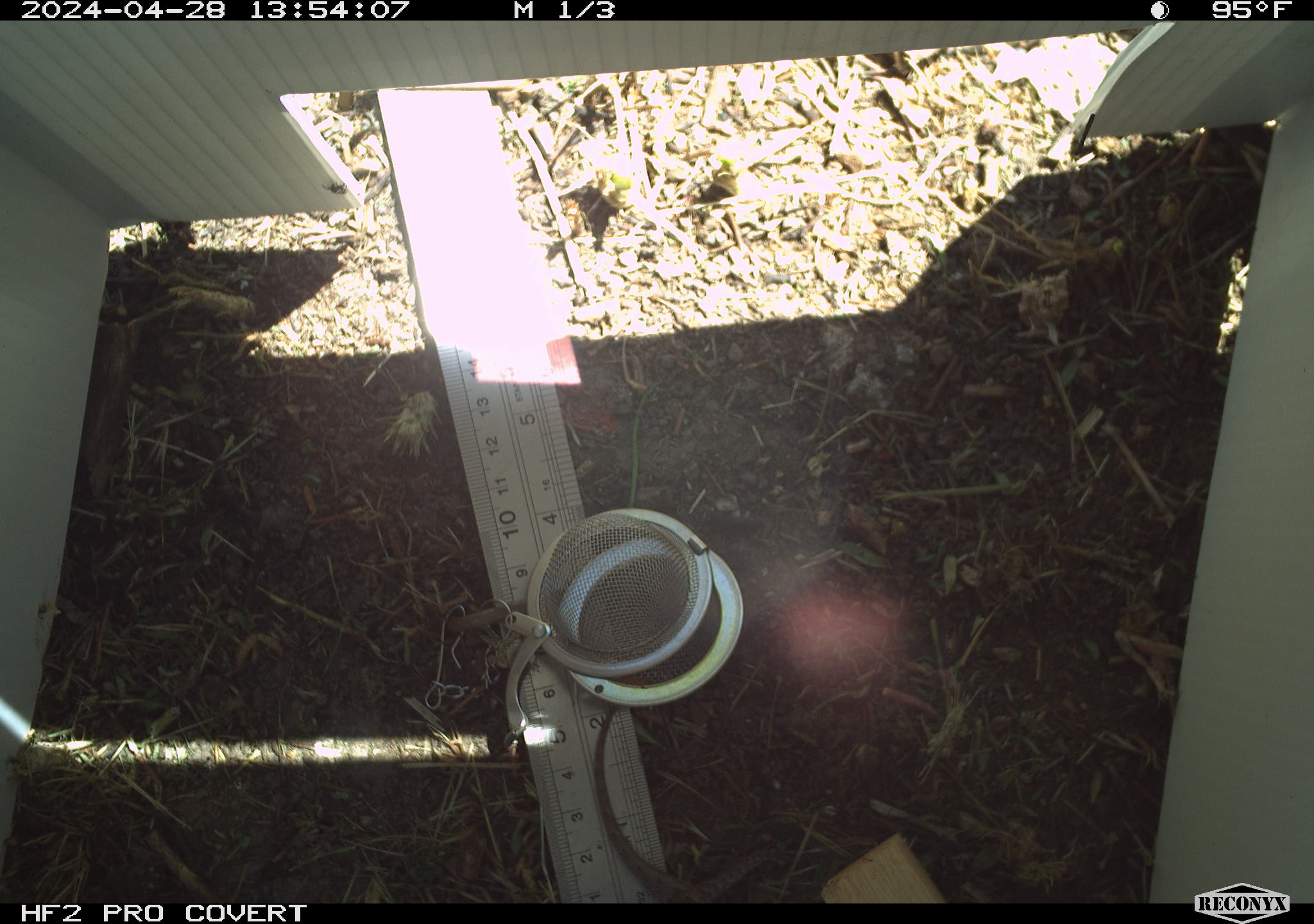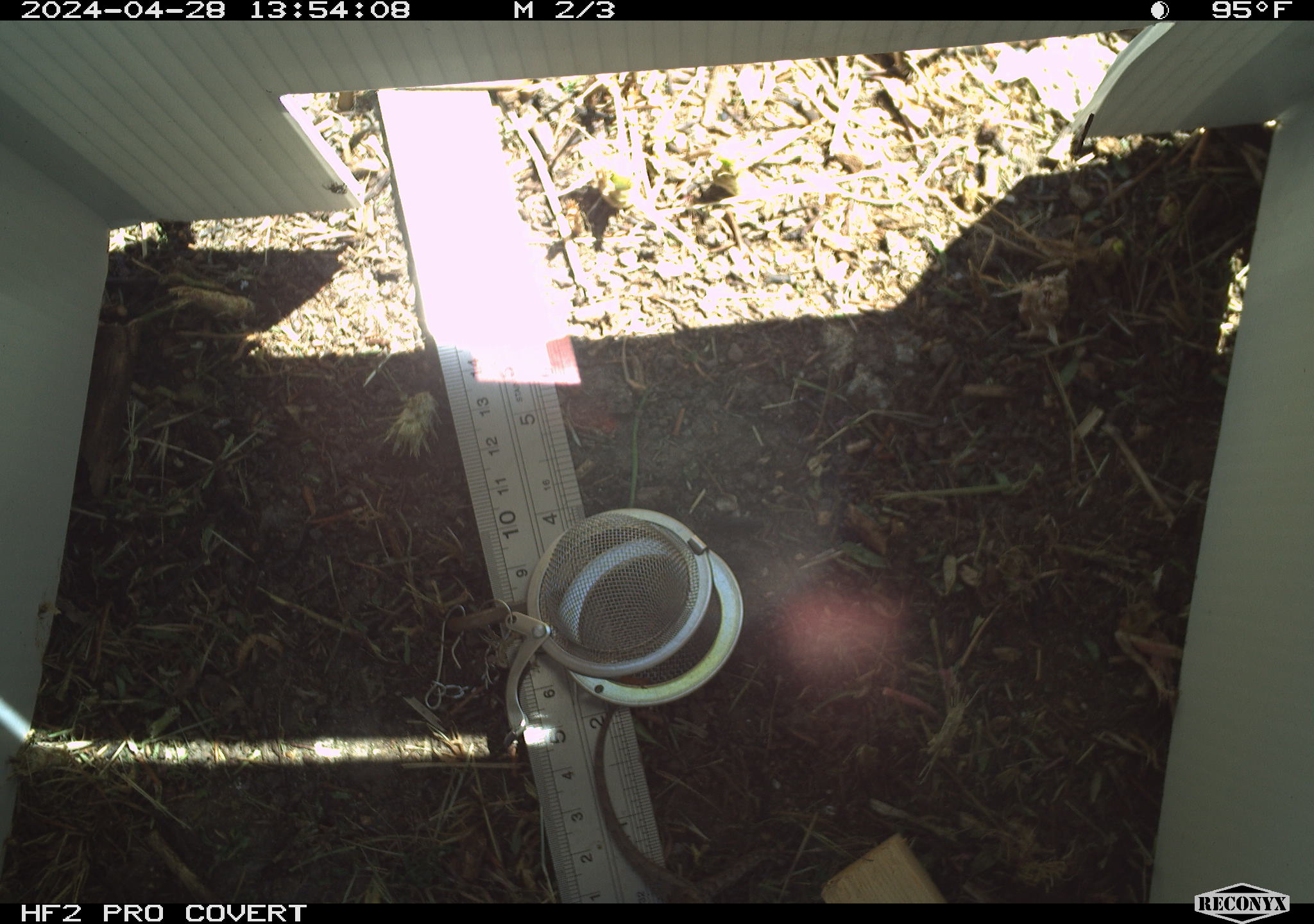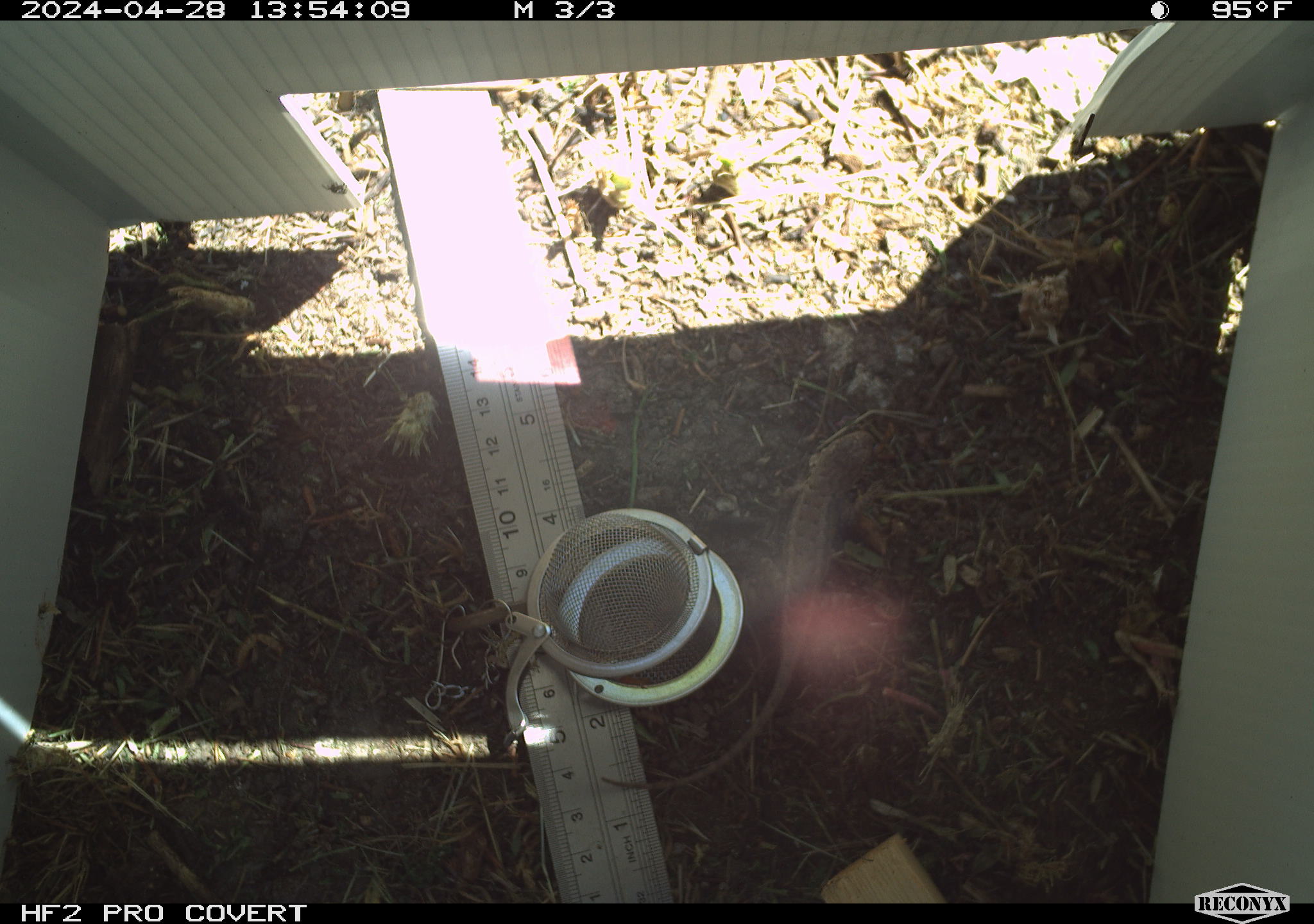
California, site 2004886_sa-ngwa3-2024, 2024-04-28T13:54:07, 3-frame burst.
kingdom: Animalia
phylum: Chordata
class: Reptilia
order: Squamata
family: Phrynosomatidae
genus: Sceloporus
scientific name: Sceloporus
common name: spiny lizards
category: sceloporus species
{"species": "sceloporus species (spiny lizards) (Sceloporus)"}